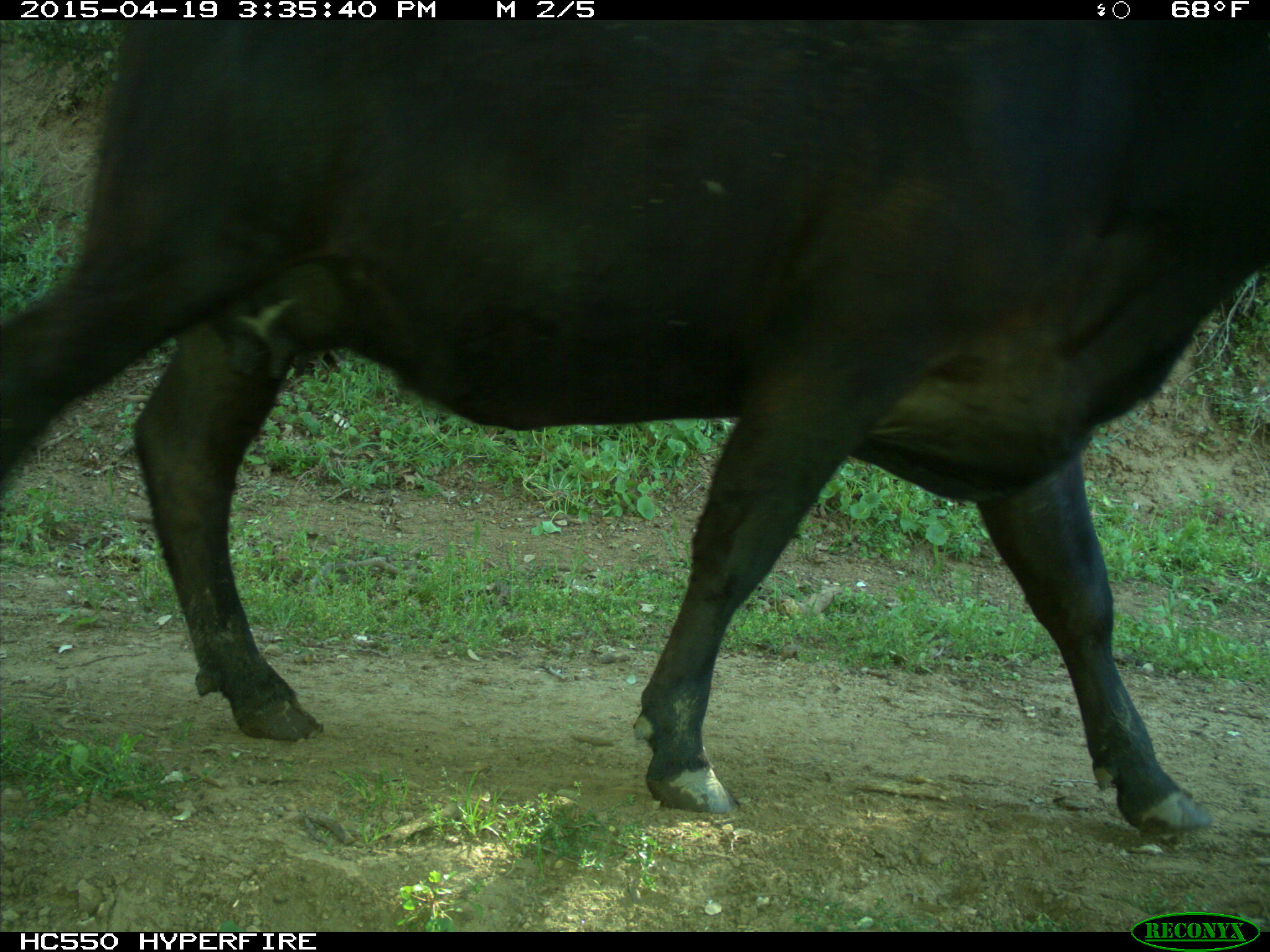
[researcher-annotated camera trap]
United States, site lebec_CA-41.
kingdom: Animalia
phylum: Chordata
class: Mammalia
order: Artiodactyla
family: Bovidae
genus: Bos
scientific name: Bos taurus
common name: domestic cow